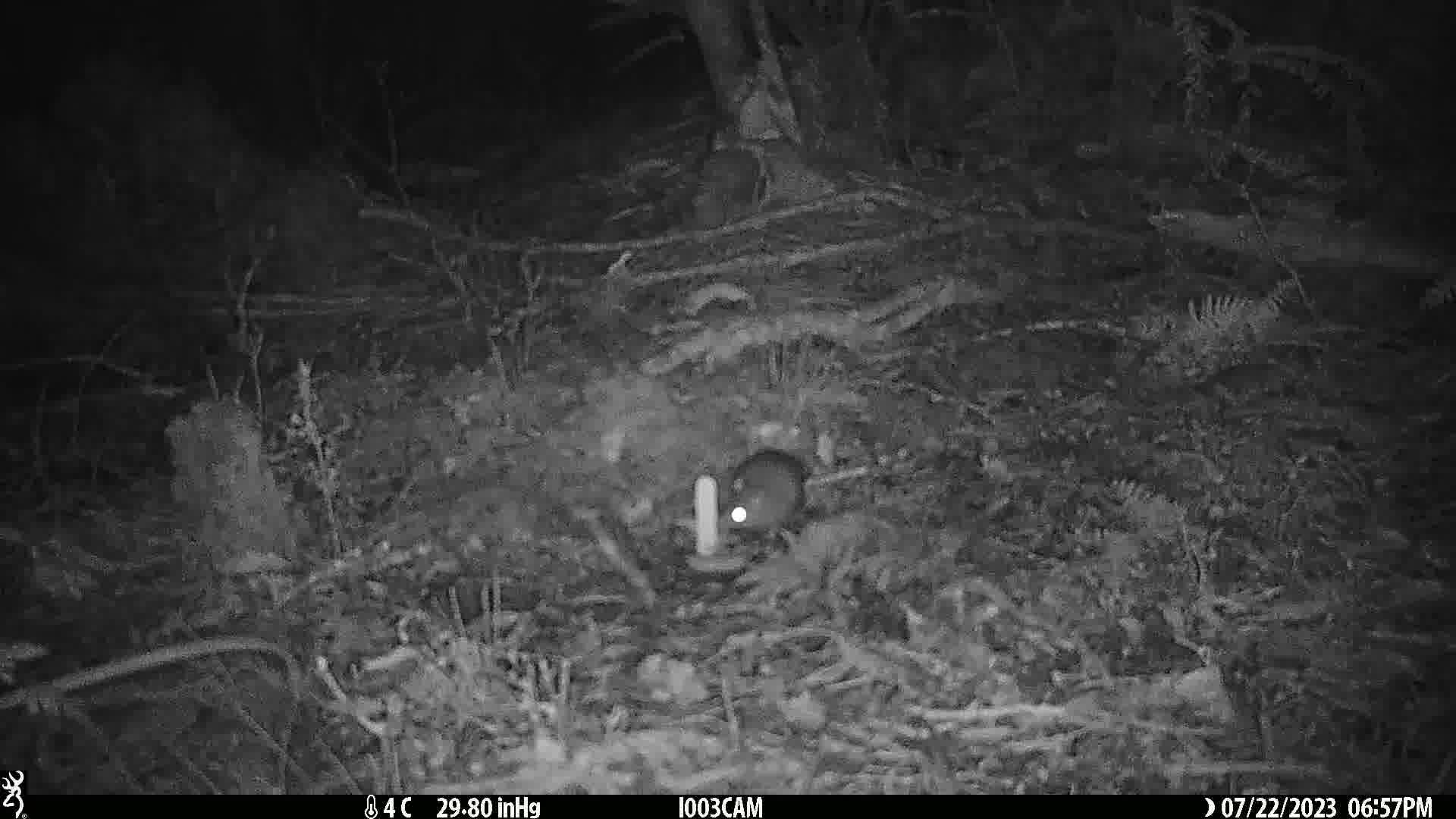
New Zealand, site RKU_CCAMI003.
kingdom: Animalia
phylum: Chordata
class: Mammalia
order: Rodentia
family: Muridae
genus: Rattus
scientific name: Rattus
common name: rat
Rat (Rattus).